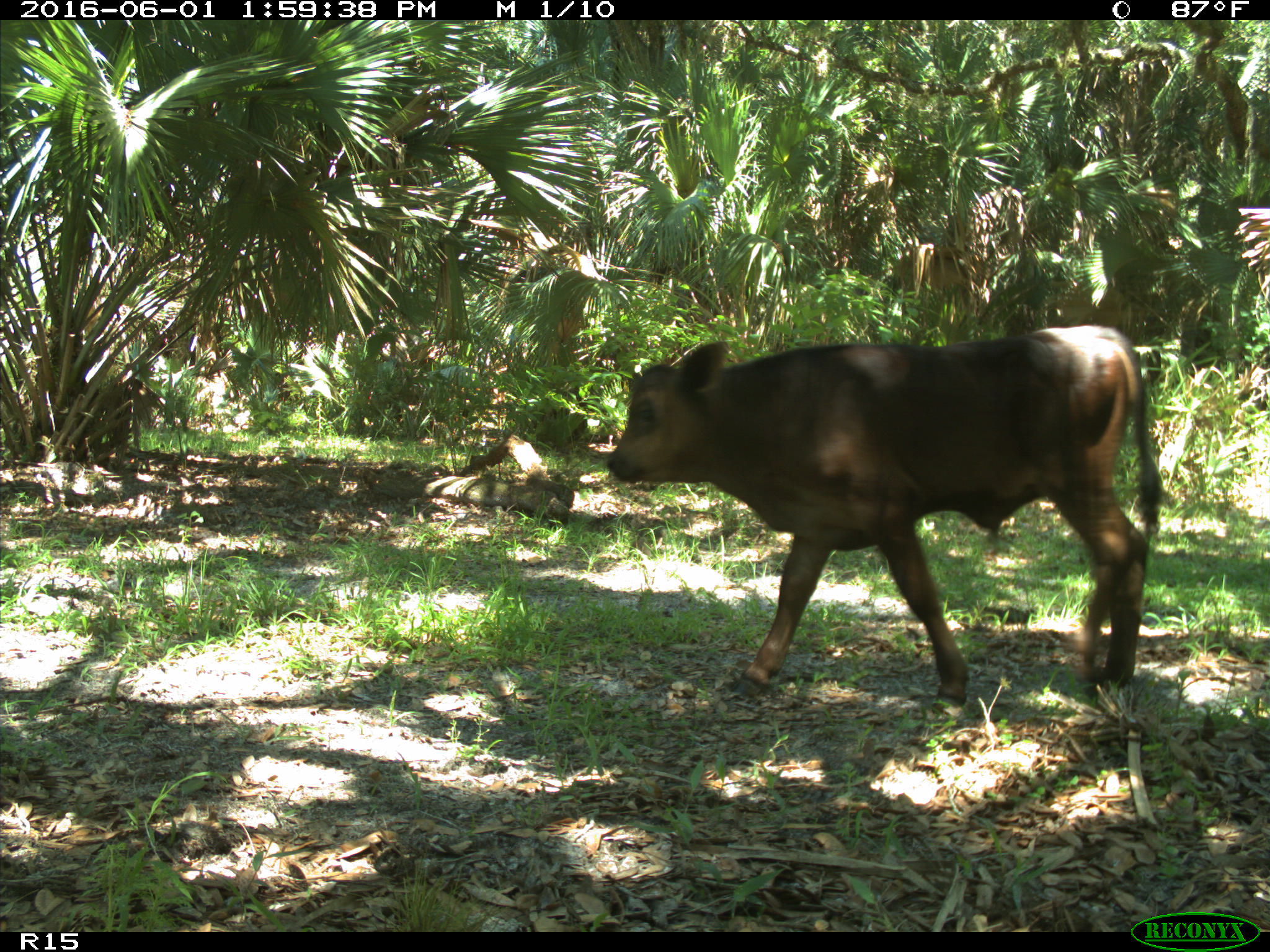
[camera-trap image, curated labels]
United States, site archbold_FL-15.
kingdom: Animalia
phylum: Chordata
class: Mammalia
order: Artiodactyla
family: Bovidae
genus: Bos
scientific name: Bos taurus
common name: domestic cow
Bos taurus (domestic cow).